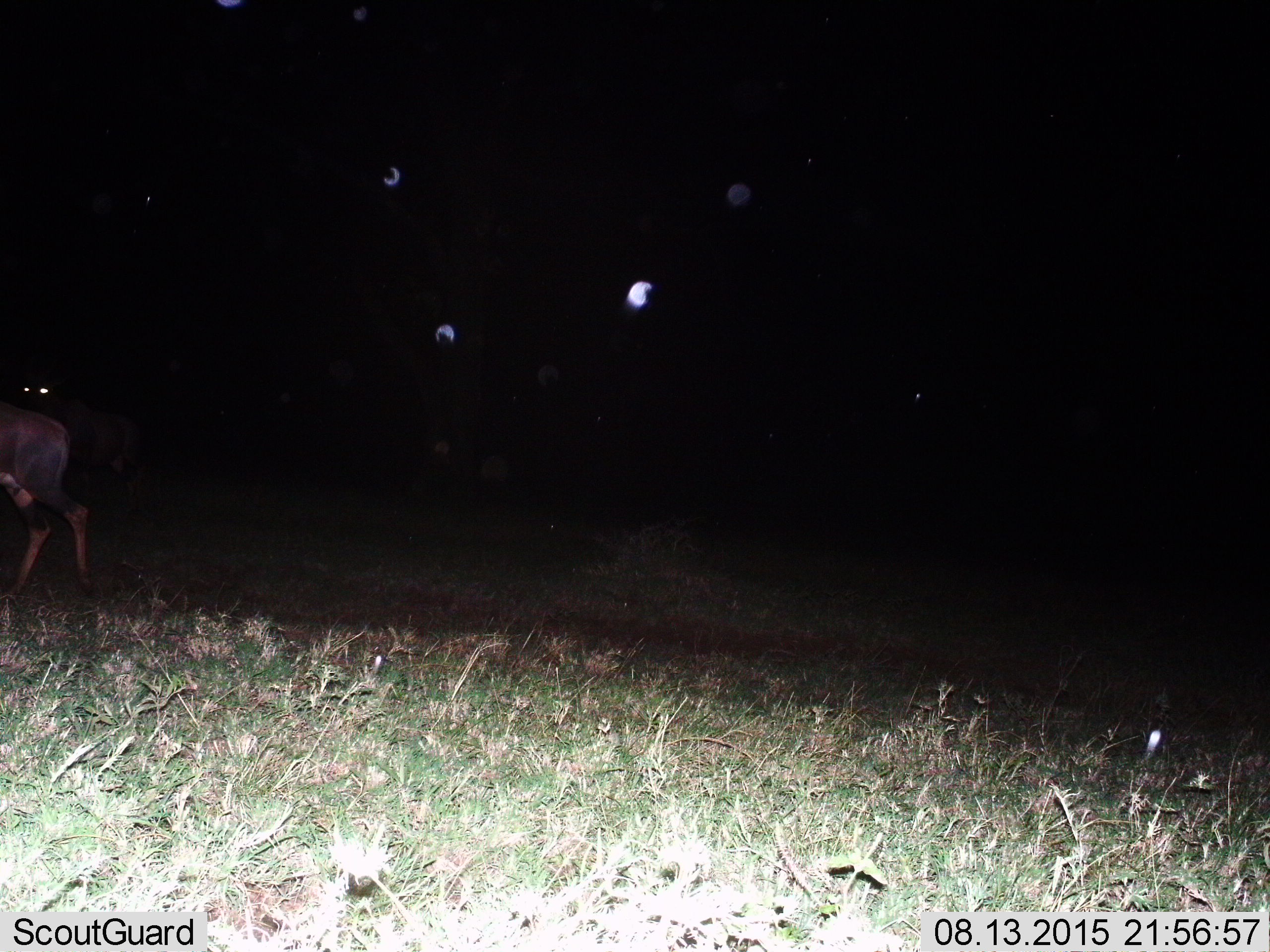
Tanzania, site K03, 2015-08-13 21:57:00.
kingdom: Animalia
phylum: Chordata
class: Mammalia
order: Artiodactyla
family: Bovidae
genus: Damaliscus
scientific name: Damaliscus lunatus jimela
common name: topi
Topi (Damaliscus lunatus jimela), count 2. Behavior (volunteer vote fractions): standing 33%, resting 0%, moving 67%, interacting 0%. Young present (vote fraction): 0%. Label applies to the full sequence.